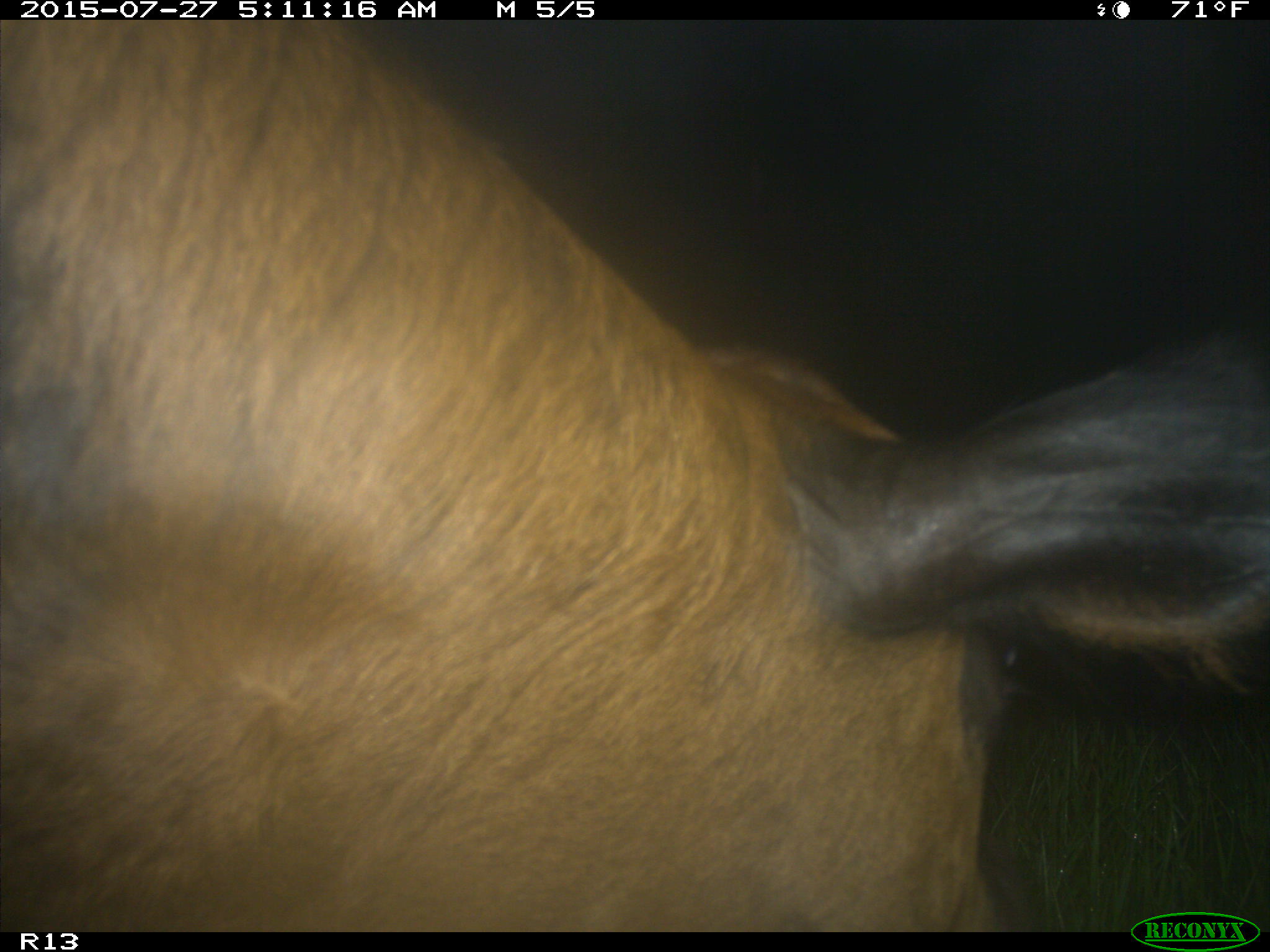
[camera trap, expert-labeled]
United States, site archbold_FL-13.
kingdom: Animalia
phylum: Chordata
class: Mammalia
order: Artiodactyla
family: Suidae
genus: Sus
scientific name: Sus scrofa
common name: wild boar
Sus scrofa (wild boar).